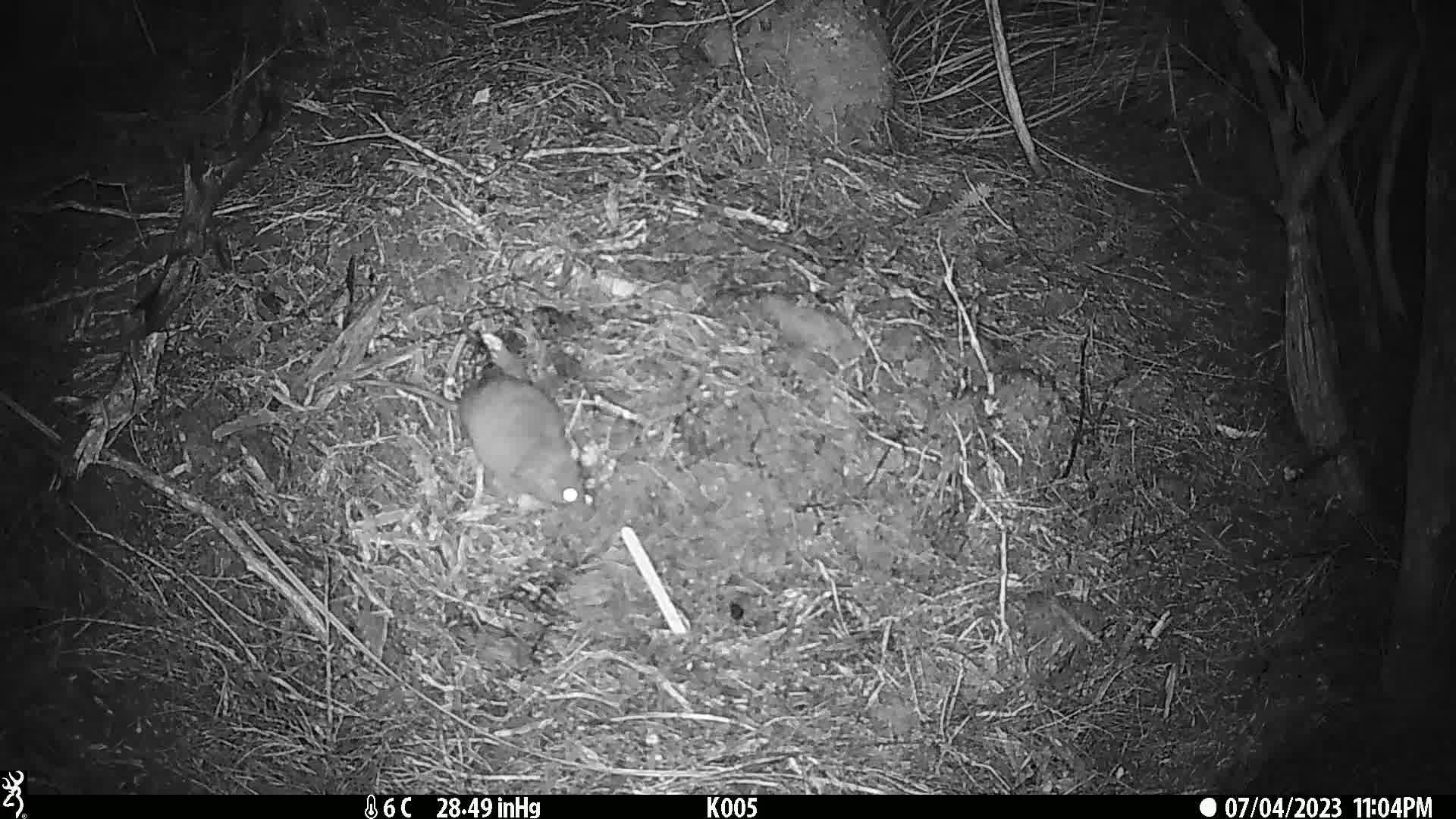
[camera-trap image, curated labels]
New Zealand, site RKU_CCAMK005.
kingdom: Animalia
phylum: Chordata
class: Mammalia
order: Rodentia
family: Muridae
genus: Rattus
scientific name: Rattus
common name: rat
Rat (Rattus).